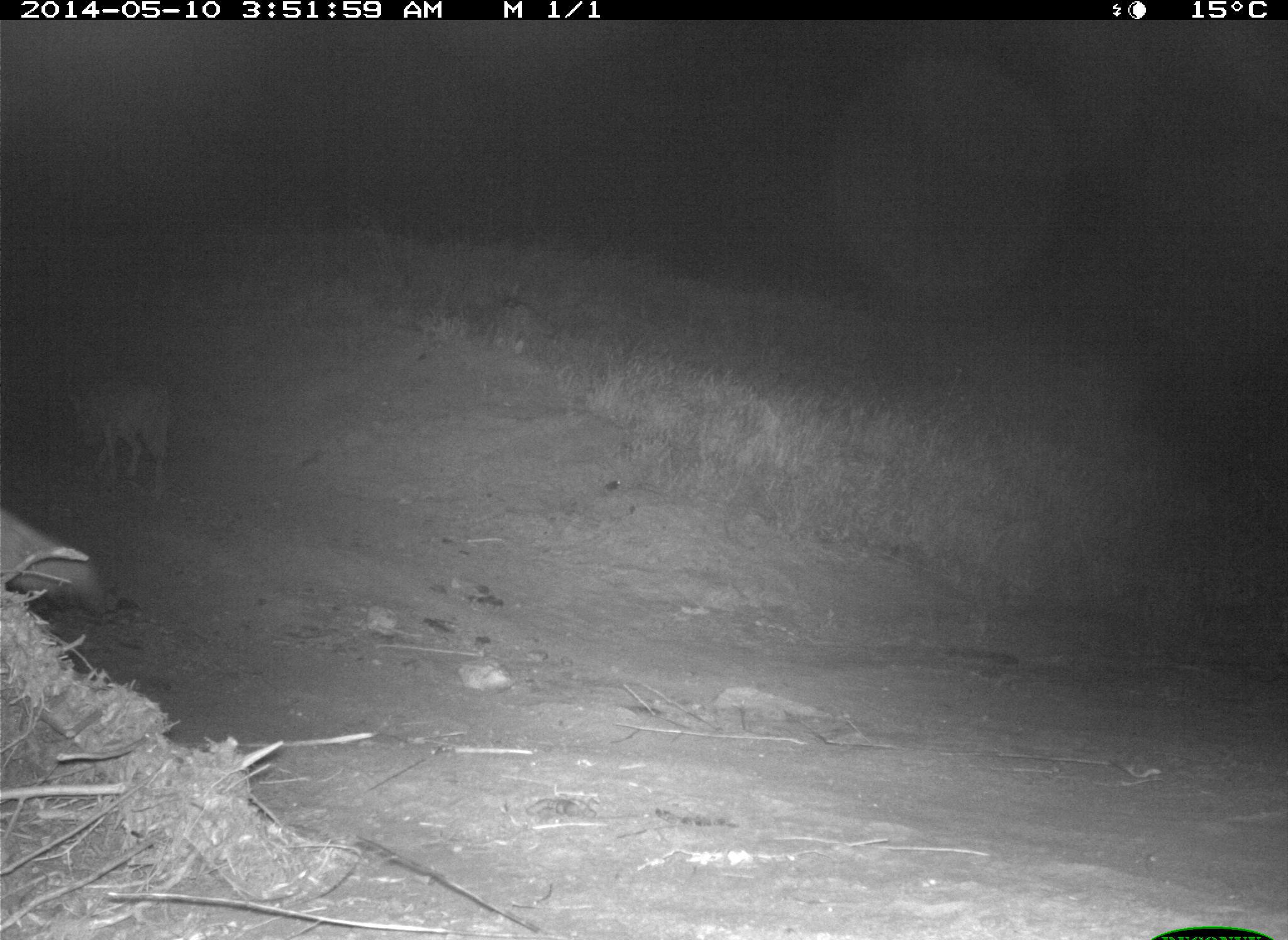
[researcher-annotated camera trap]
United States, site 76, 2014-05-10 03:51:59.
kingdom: Animalia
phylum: Chordata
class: Mammalia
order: Carnivora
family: Canidae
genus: Canis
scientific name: Canis latrans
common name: coyote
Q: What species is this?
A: Coyote (Canis latrans).